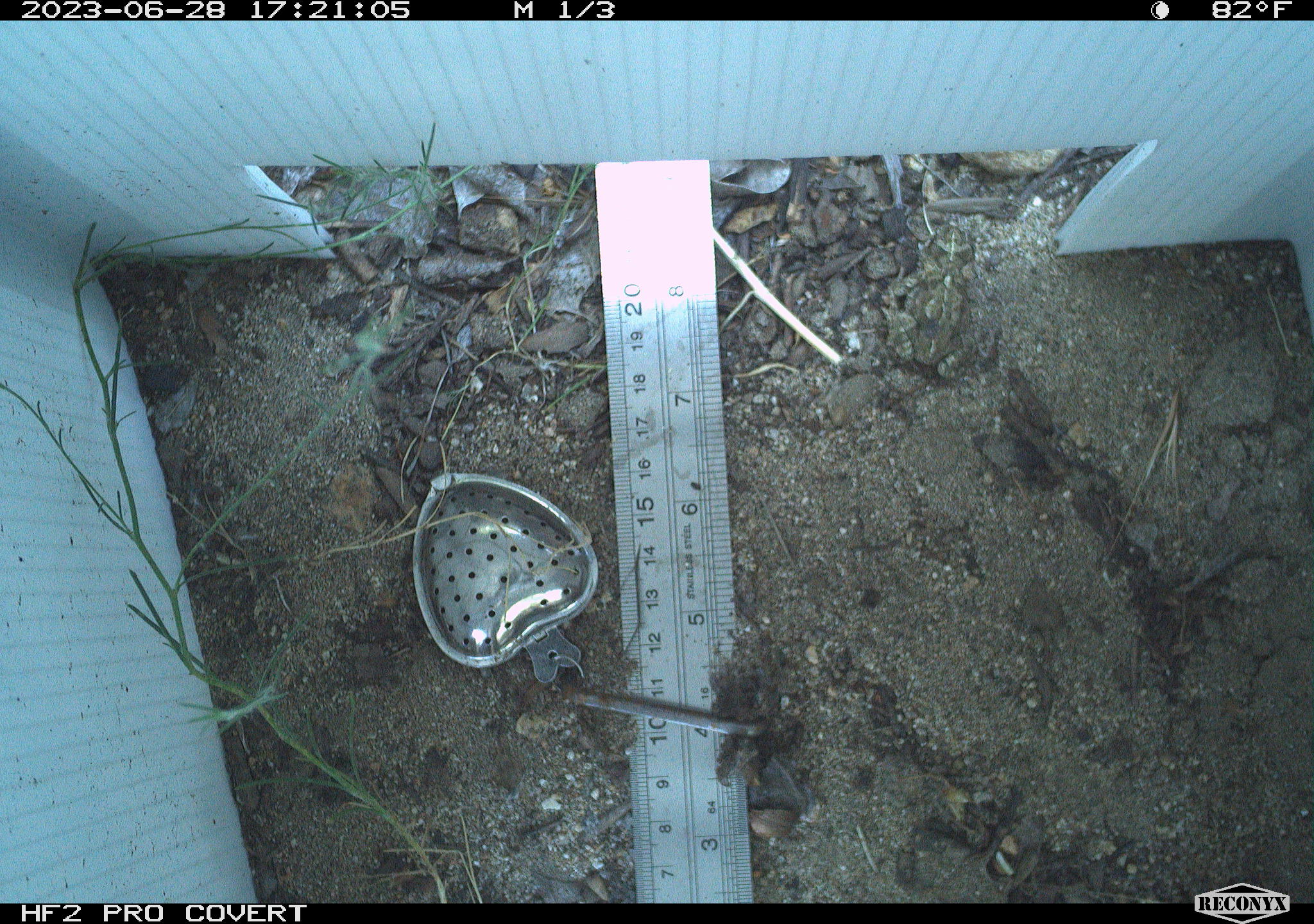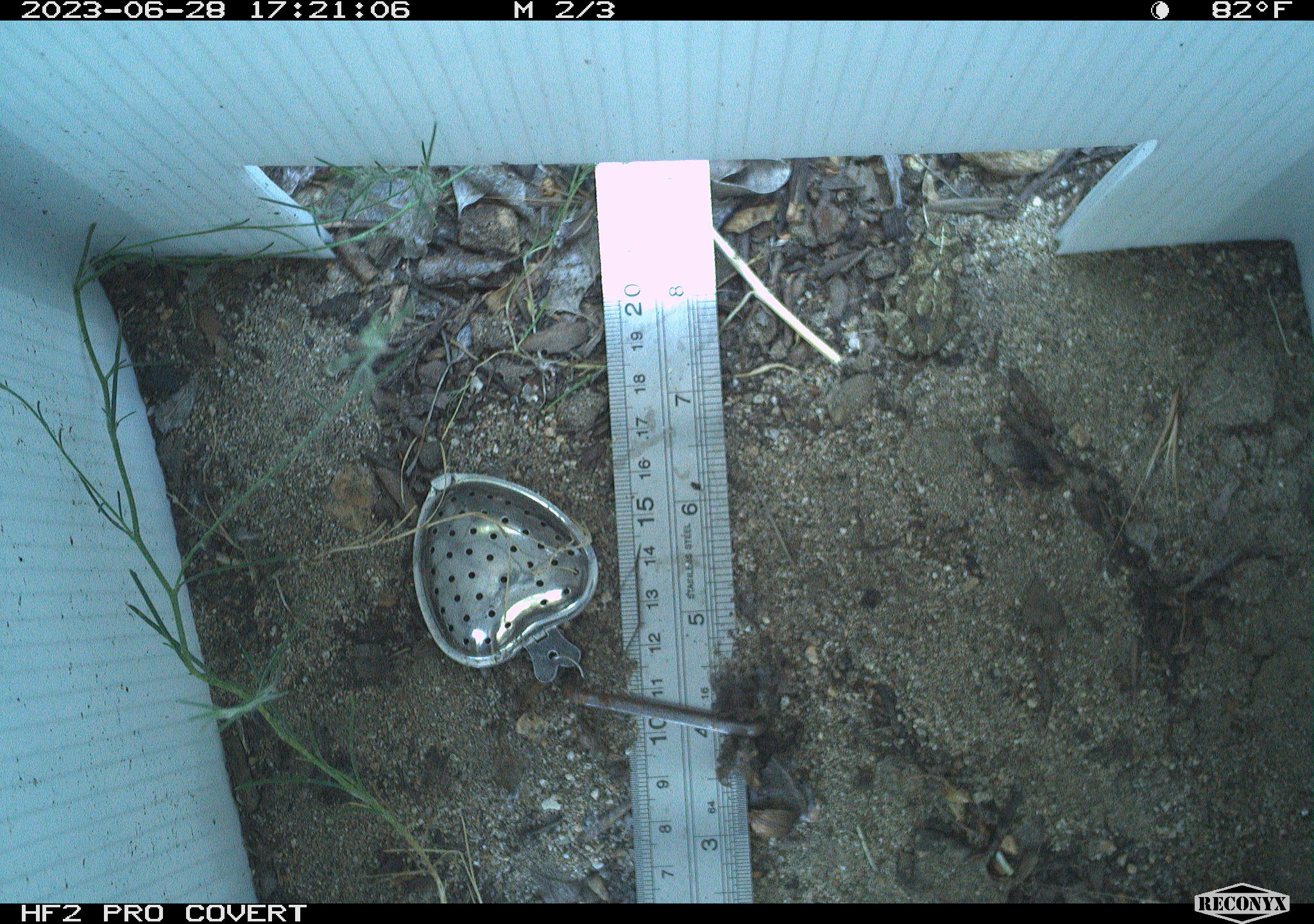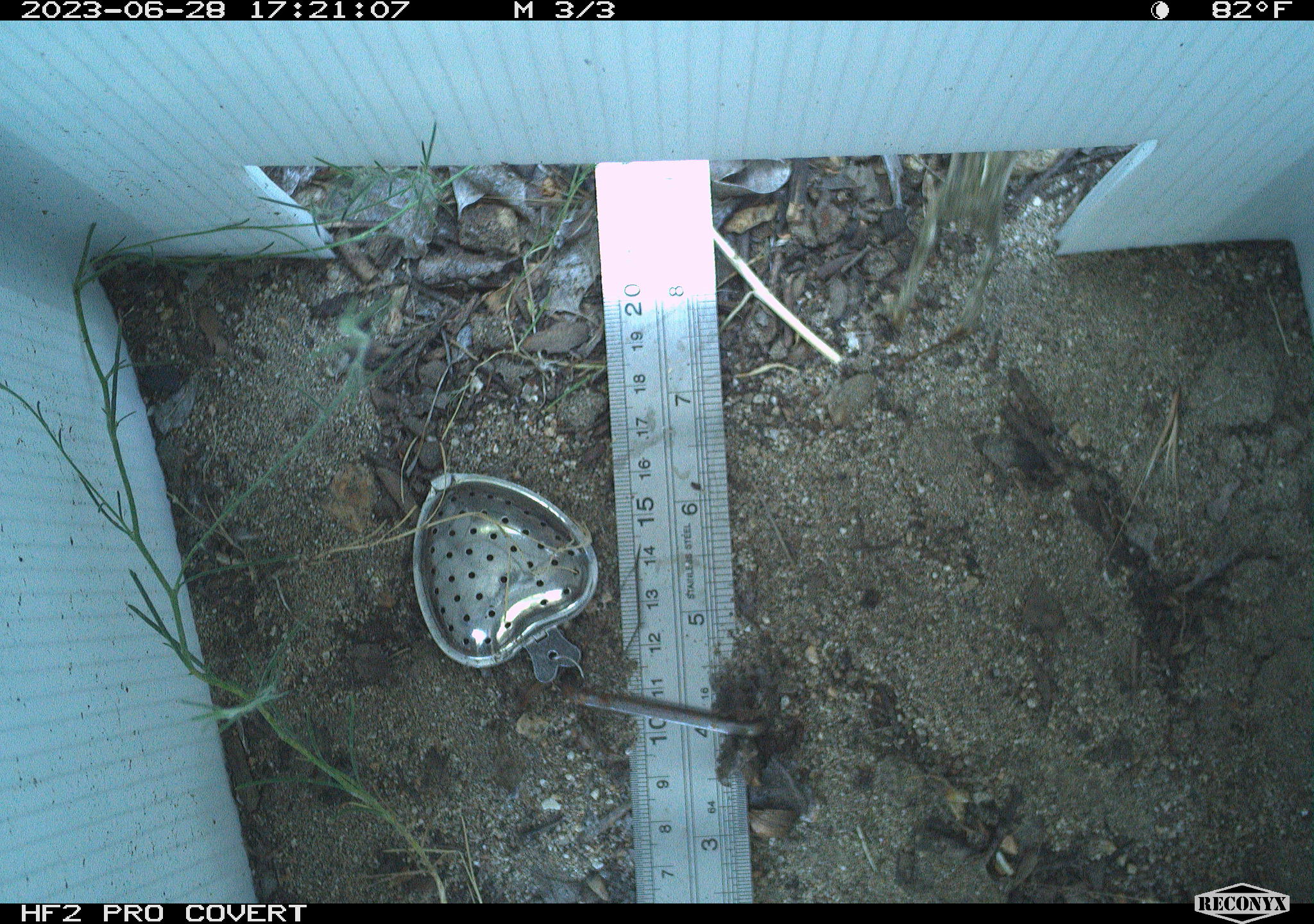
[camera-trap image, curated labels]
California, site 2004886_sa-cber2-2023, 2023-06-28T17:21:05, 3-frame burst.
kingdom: Animalia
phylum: Chordata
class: Amphibia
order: Anura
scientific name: Anura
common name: frogs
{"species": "frogs (Anura)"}